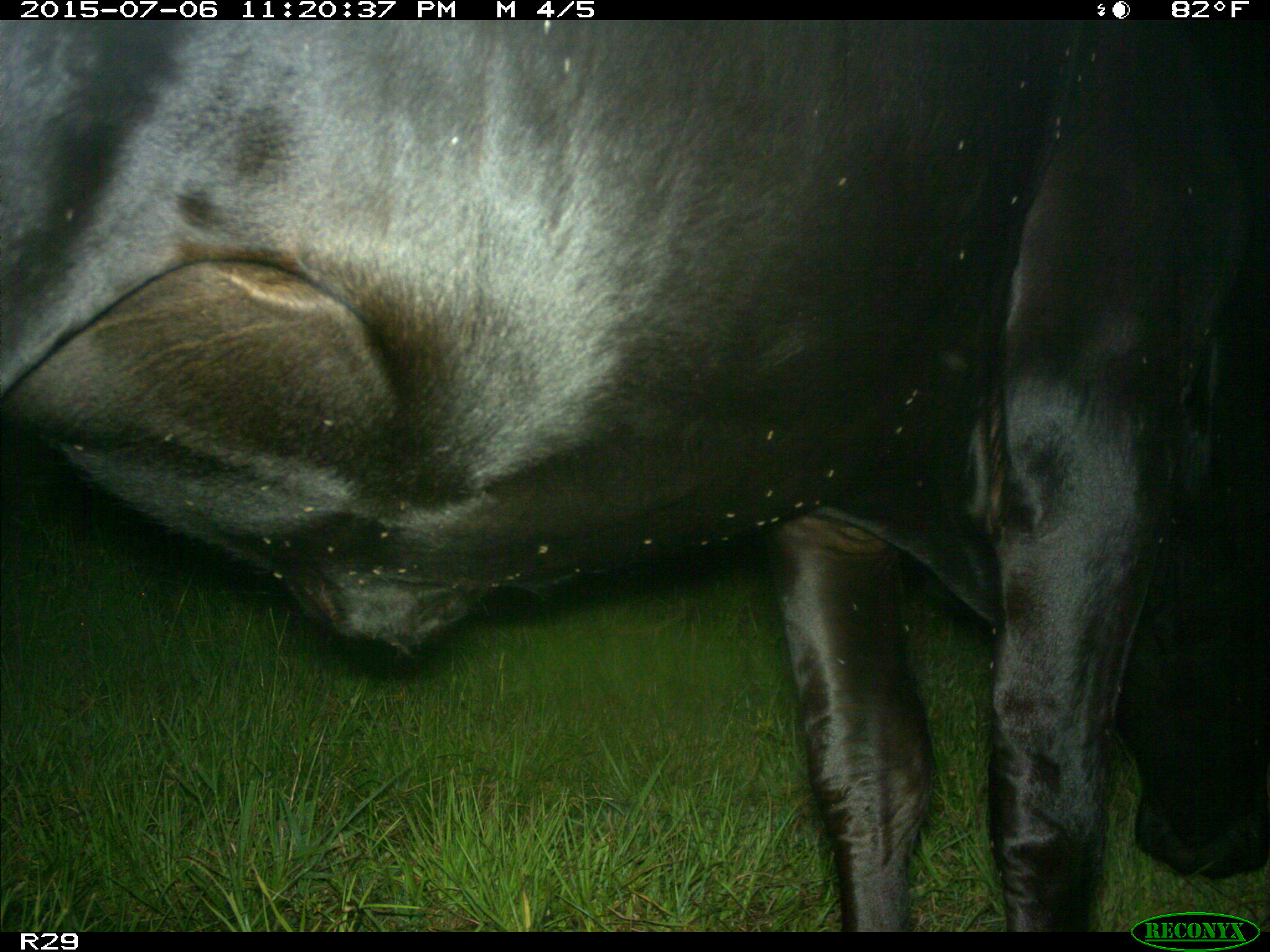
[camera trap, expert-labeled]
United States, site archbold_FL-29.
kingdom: Animalia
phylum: Chordata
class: Mammalia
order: Artiodactyla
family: Bovidae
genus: Bos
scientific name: Bos taurus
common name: domestic cow